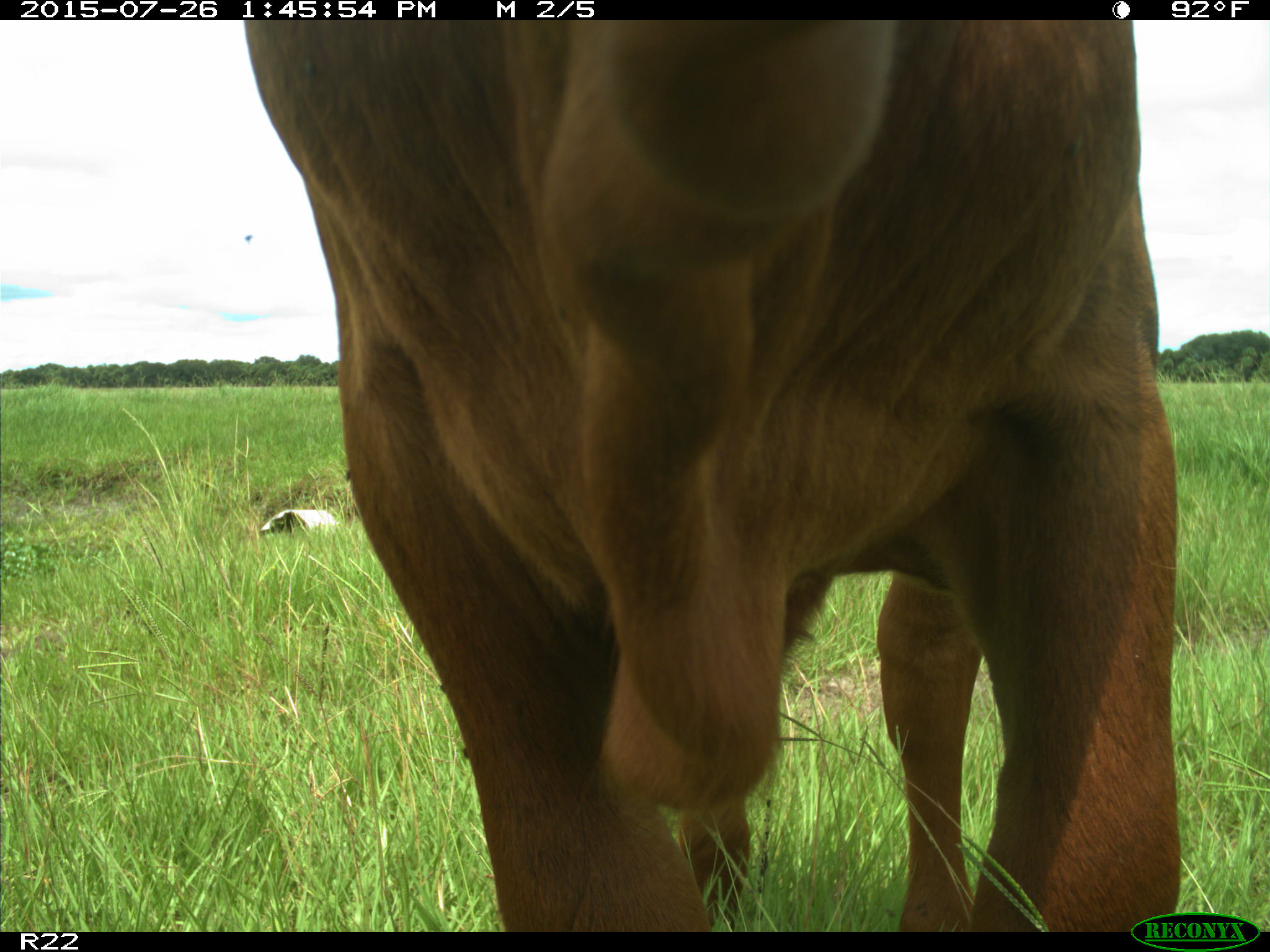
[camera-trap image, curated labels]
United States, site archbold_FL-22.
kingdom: Animalia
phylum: Chordata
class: Mammalia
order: Artiodactyla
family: Bovidae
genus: Bos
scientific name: Bos taurus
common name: domestic cow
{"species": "Bos taurus (domestic cow)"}